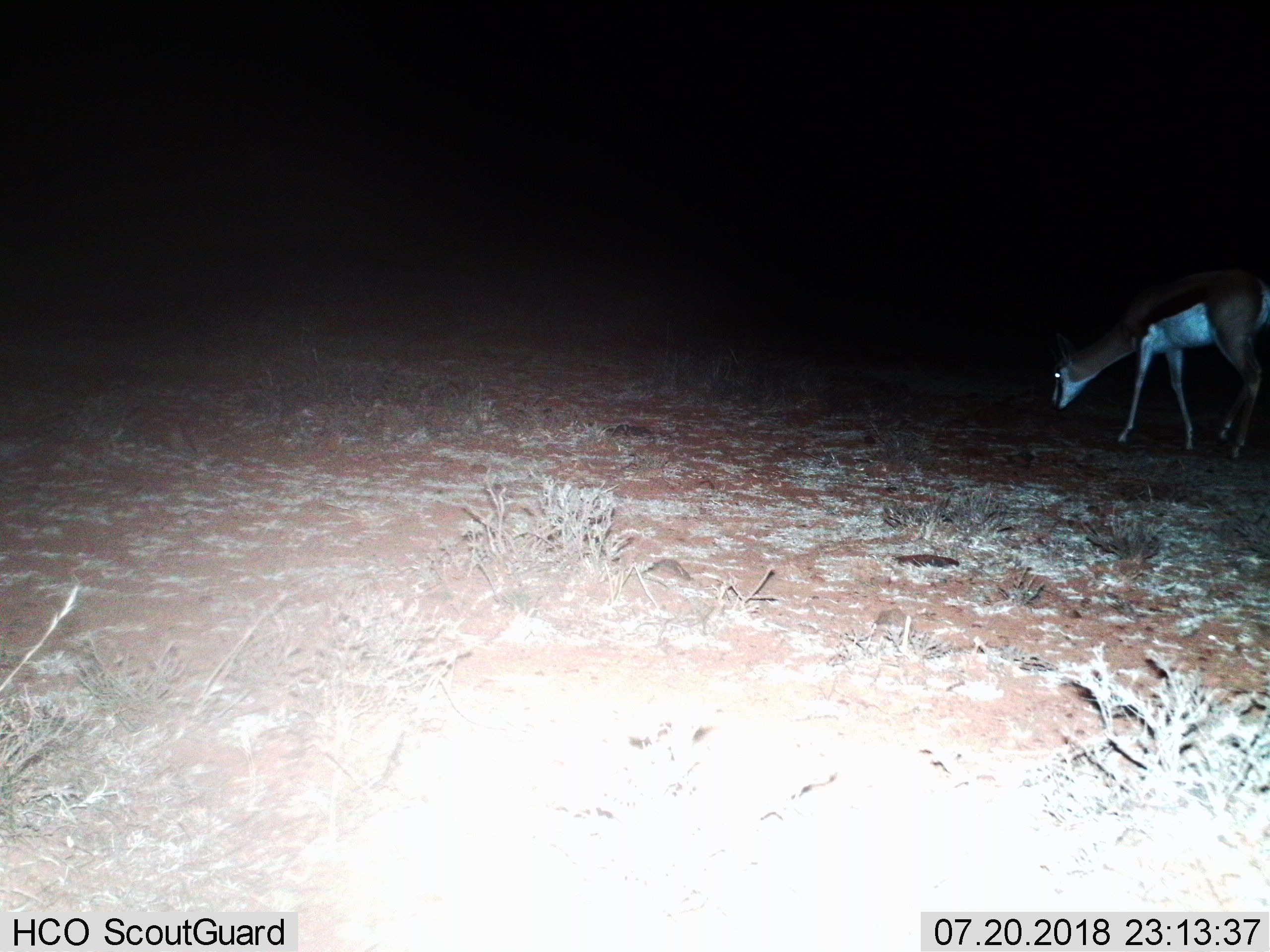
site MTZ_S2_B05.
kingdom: Animalia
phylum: Chordata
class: Mammalia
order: Artiodactyla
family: Bovidae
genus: Antidorcas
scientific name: Antidorcas marsupialis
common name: springbok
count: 1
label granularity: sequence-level